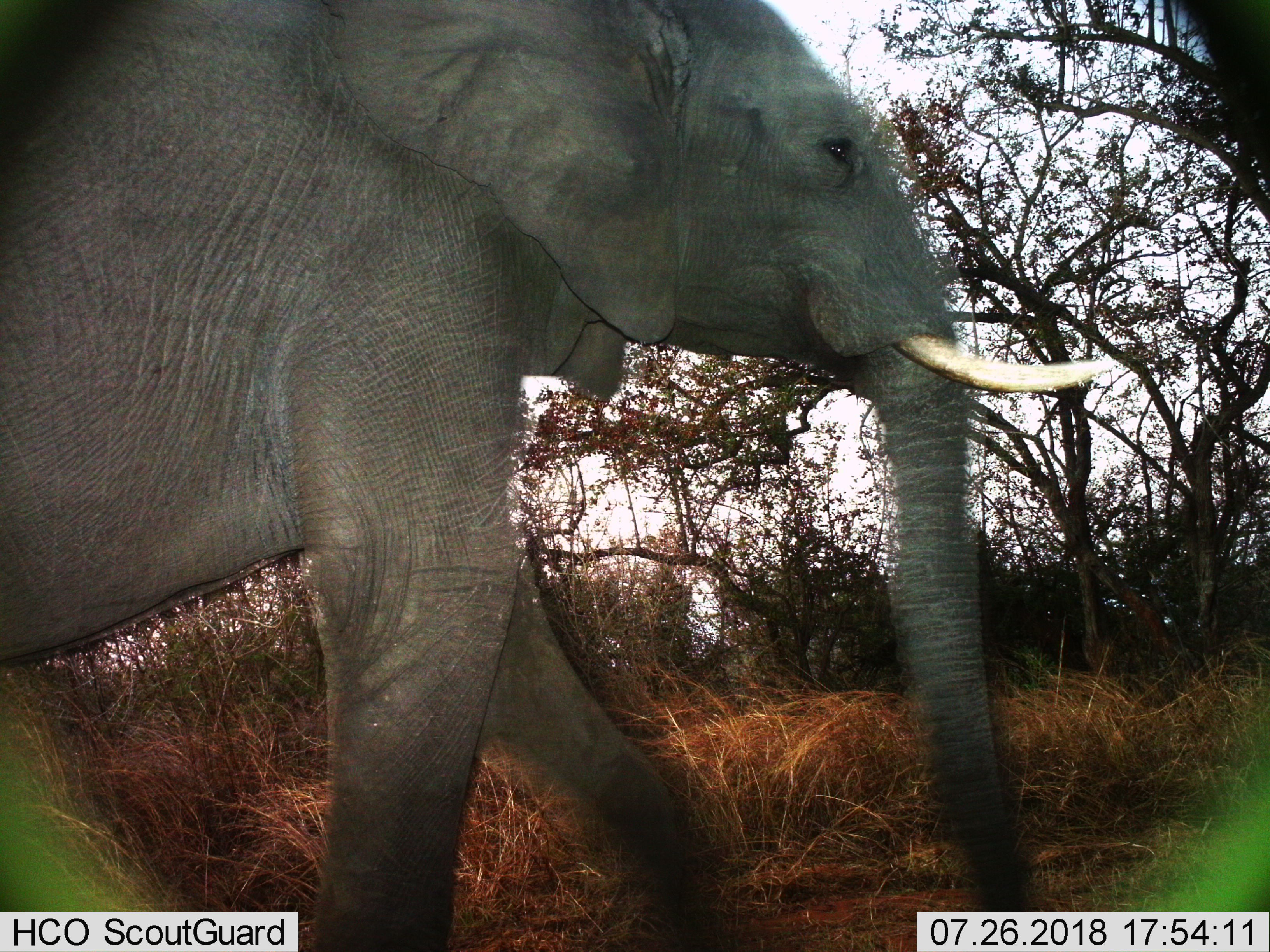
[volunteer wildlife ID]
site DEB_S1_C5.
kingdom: Animalia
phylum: Chordata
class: Mammalia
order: Proboscidea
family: Elephantidae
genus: Loxodonta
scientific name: Loxodonta africana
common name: african bush elephant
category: elephant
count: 1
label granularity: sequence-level